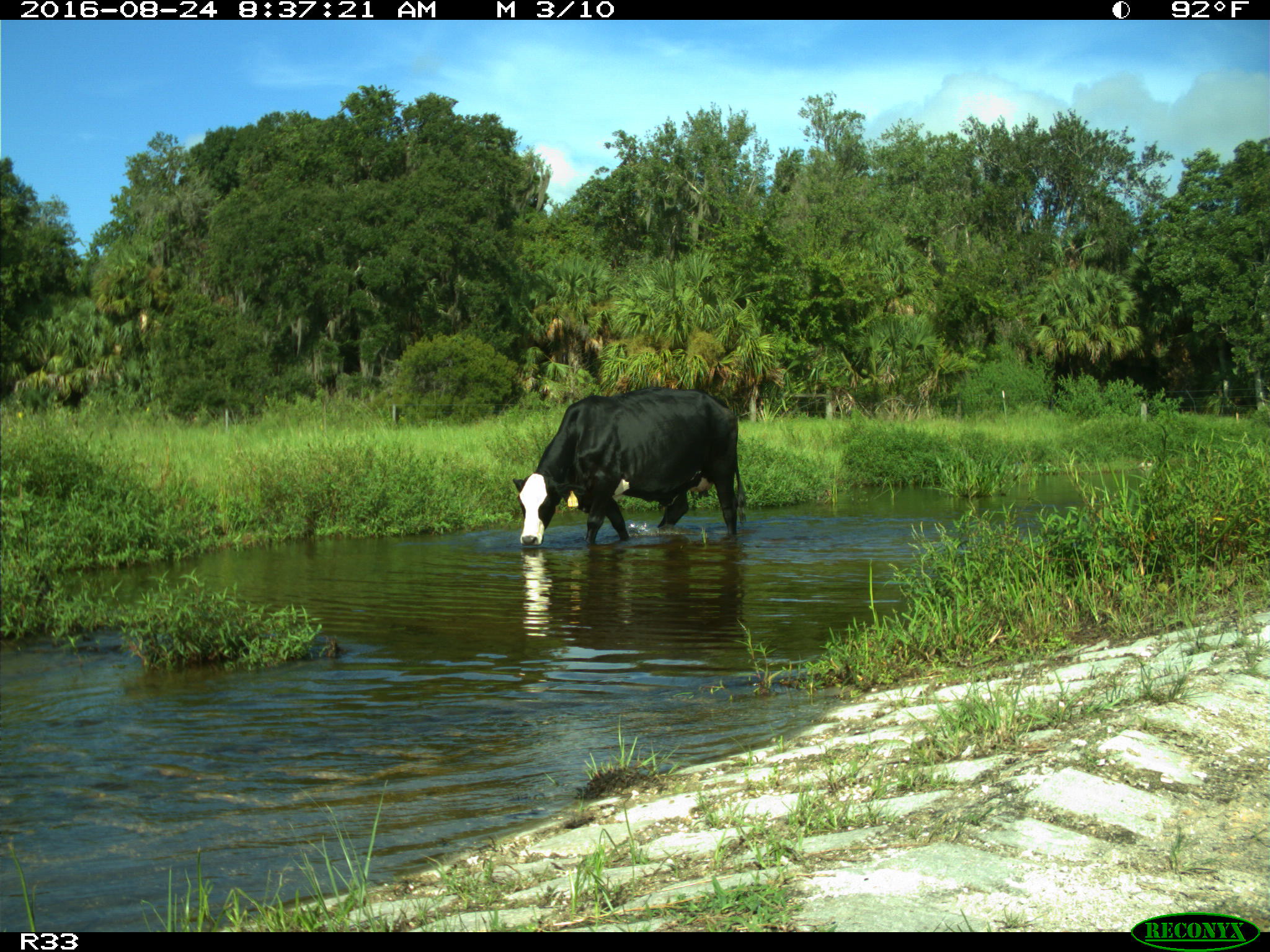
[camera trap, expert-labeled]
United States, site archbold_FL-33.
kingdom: Animalia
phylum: Chordata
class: Mammalia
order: Artiodactyla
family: Bovidae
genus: Bos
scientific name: Bos taurus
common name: domestic cow